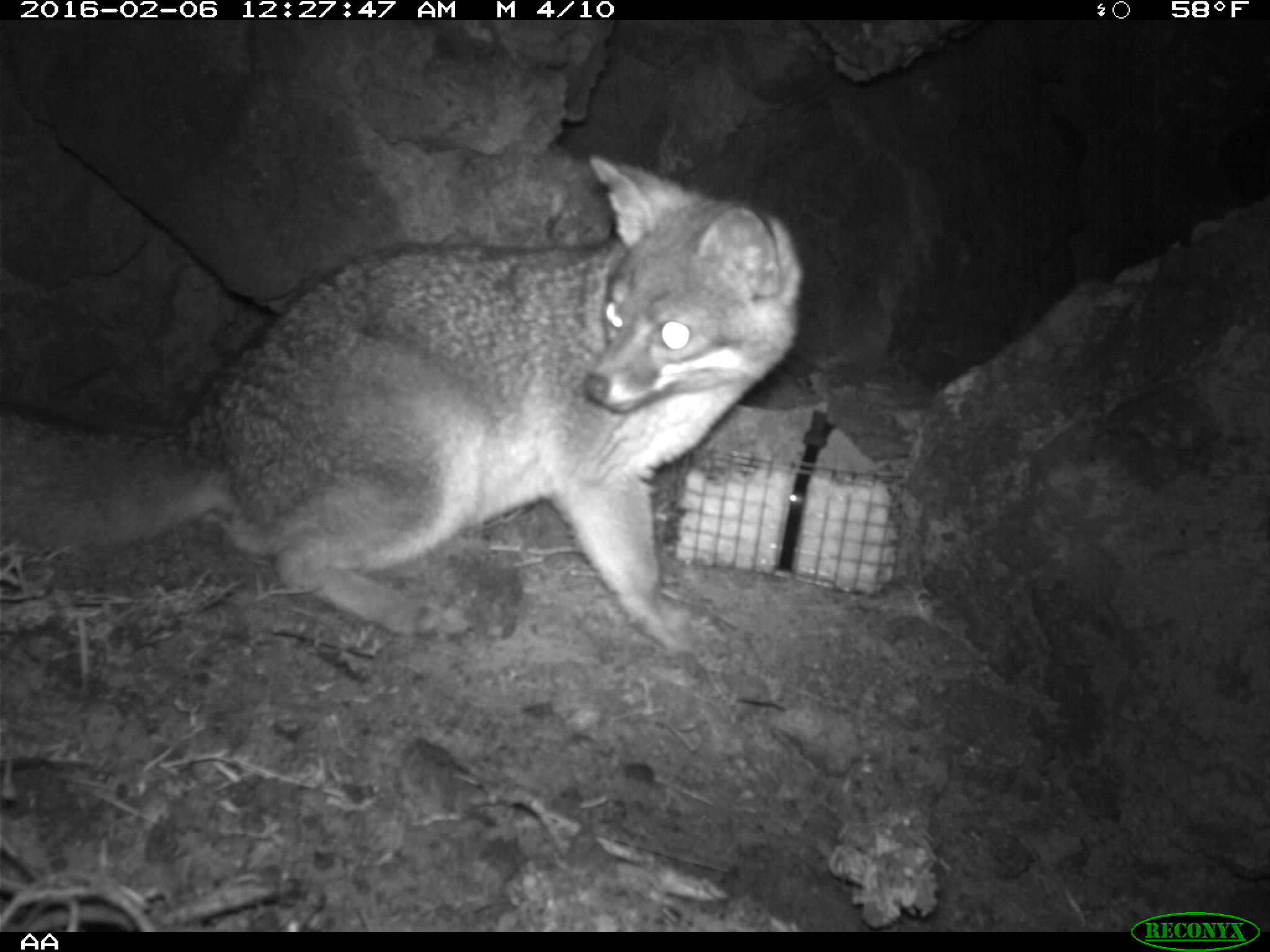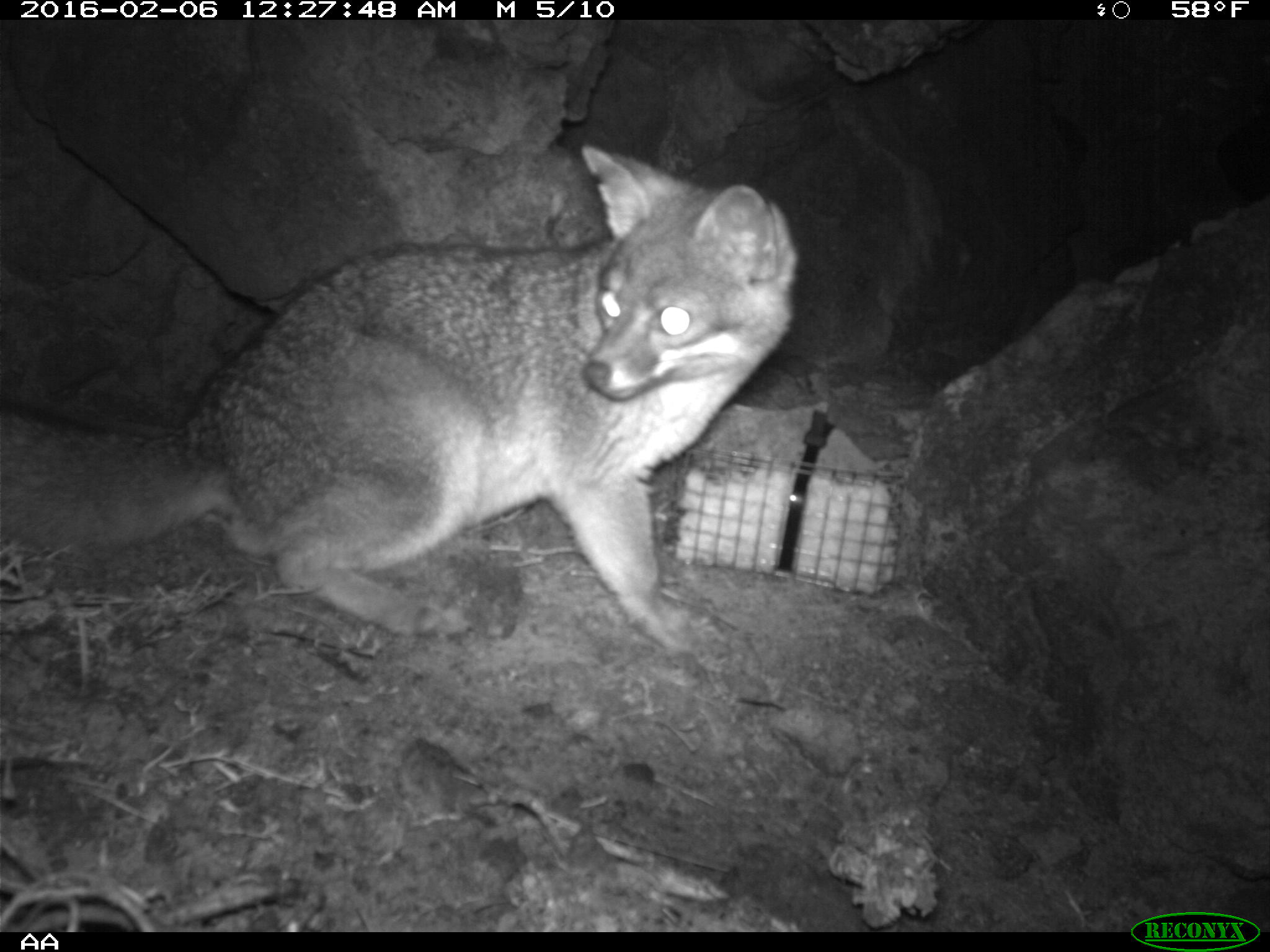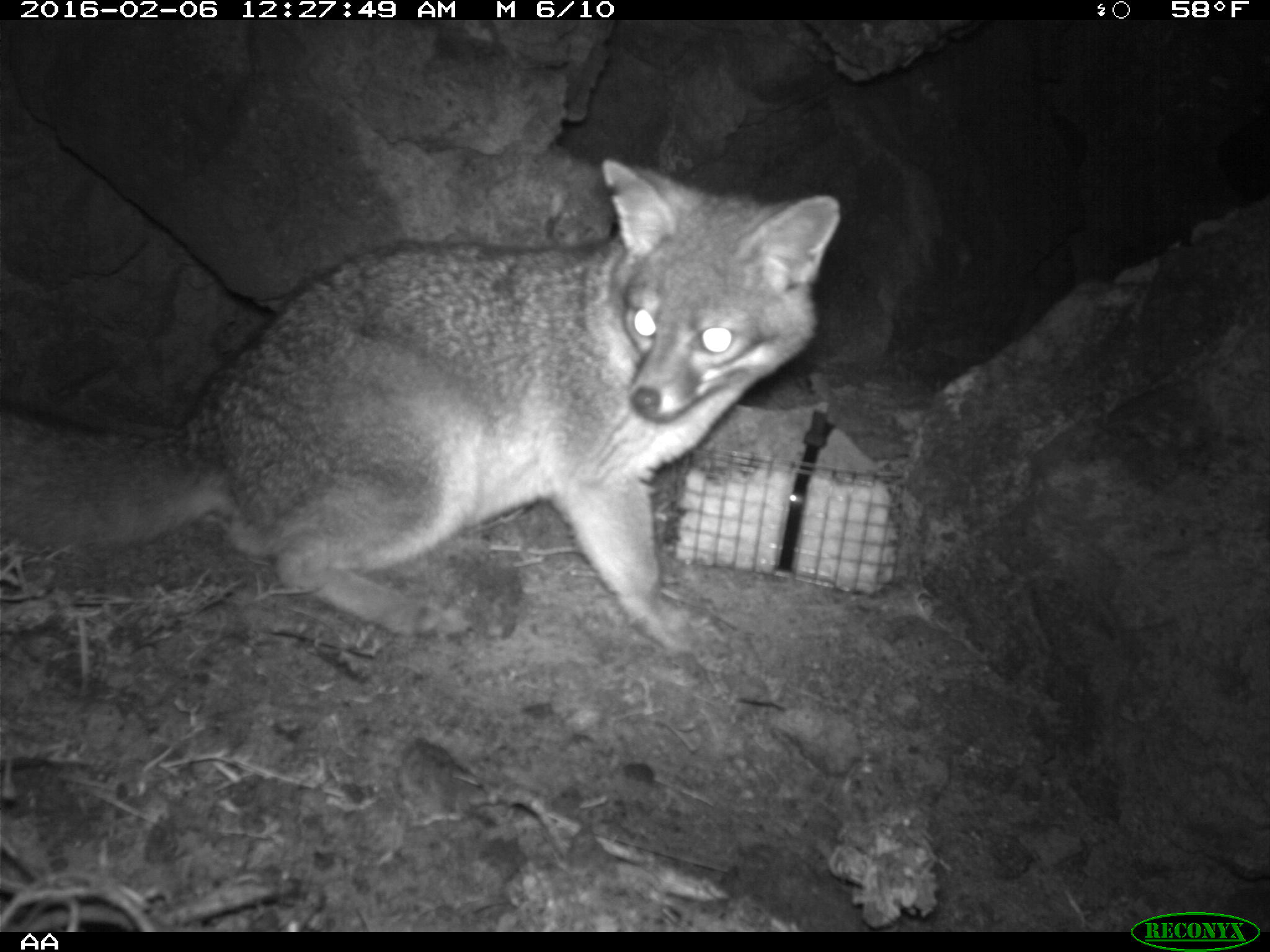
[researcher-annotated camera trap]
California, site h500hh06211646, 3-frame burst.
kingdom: Animalia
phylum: Chordata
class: Mammalia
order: Carnivora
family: Canidae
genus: Urocyon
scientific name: Urocyon littoralis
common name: island fox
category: fox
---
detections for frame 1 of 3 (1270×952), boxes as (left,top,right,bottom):
fox: (0,156,802,650)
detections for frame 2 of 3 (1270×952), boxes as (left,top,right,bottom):
fox: (0,141,797,656)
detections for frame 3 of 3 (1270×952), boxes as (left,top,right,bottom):
fox: (0,157,841,653)